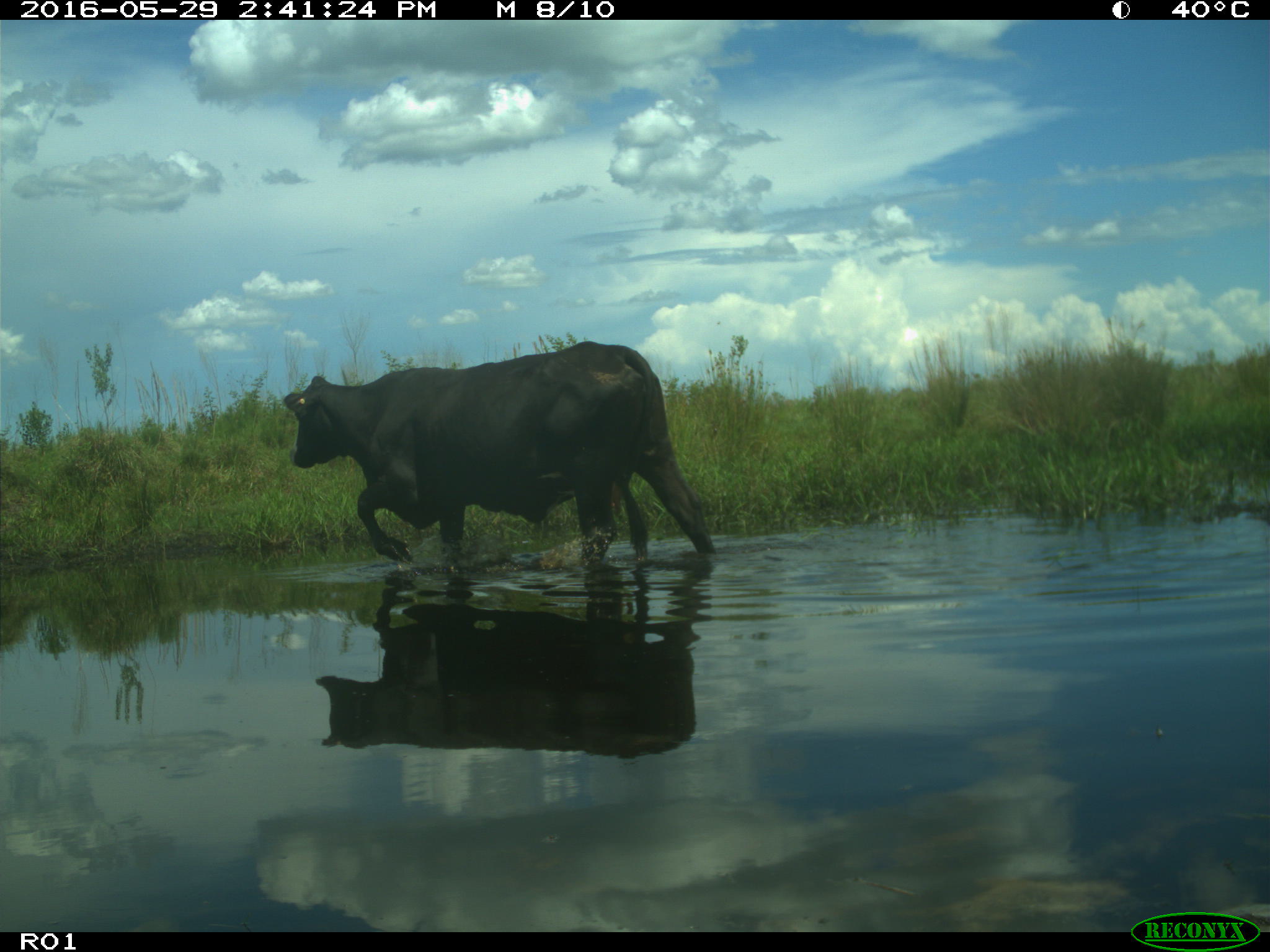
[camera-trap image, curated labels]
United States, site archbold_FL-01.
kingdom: Animalia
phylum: Chordata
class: Mammalia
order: Artiodactyla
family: Bovidae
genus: Bos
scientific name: Bos taurus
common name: domestic cow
Bos taurus (domestic cow).